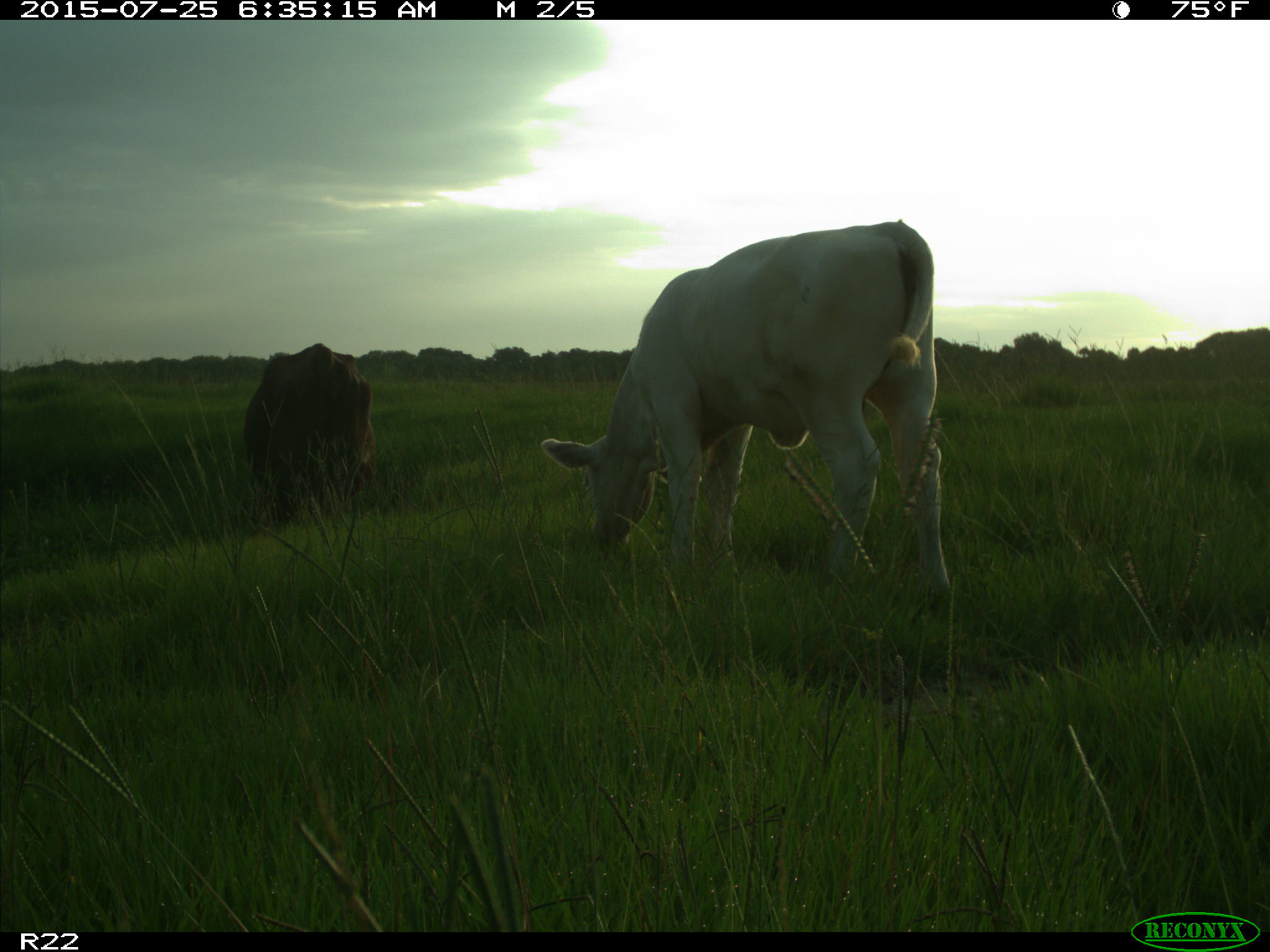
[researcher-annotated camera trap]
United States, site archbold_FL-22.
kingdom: Animalia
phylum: Chordata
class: Mammalia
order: Artiodactyla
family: Bovidae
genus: Bos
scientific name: Bos taurus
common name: domestic cow